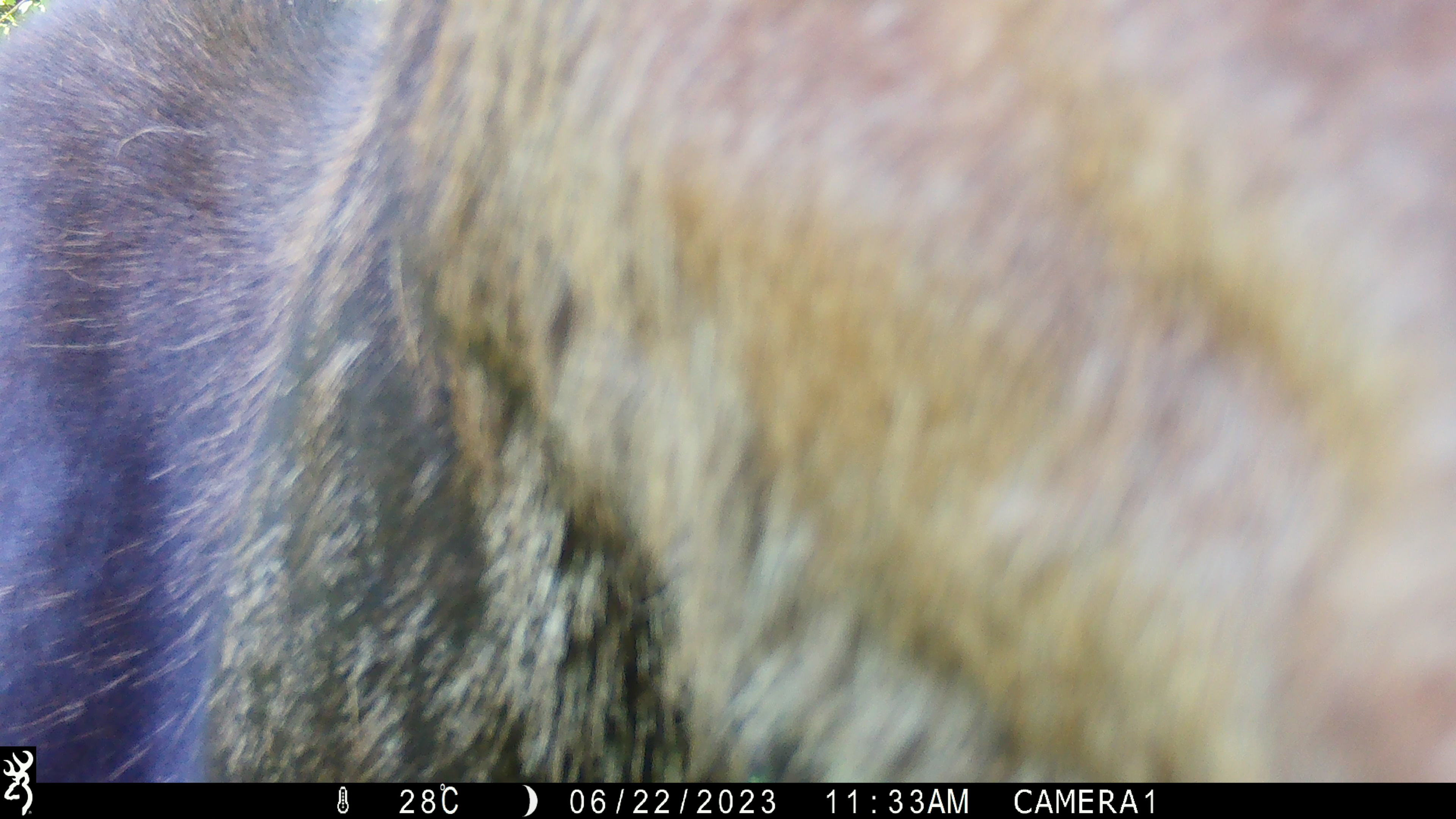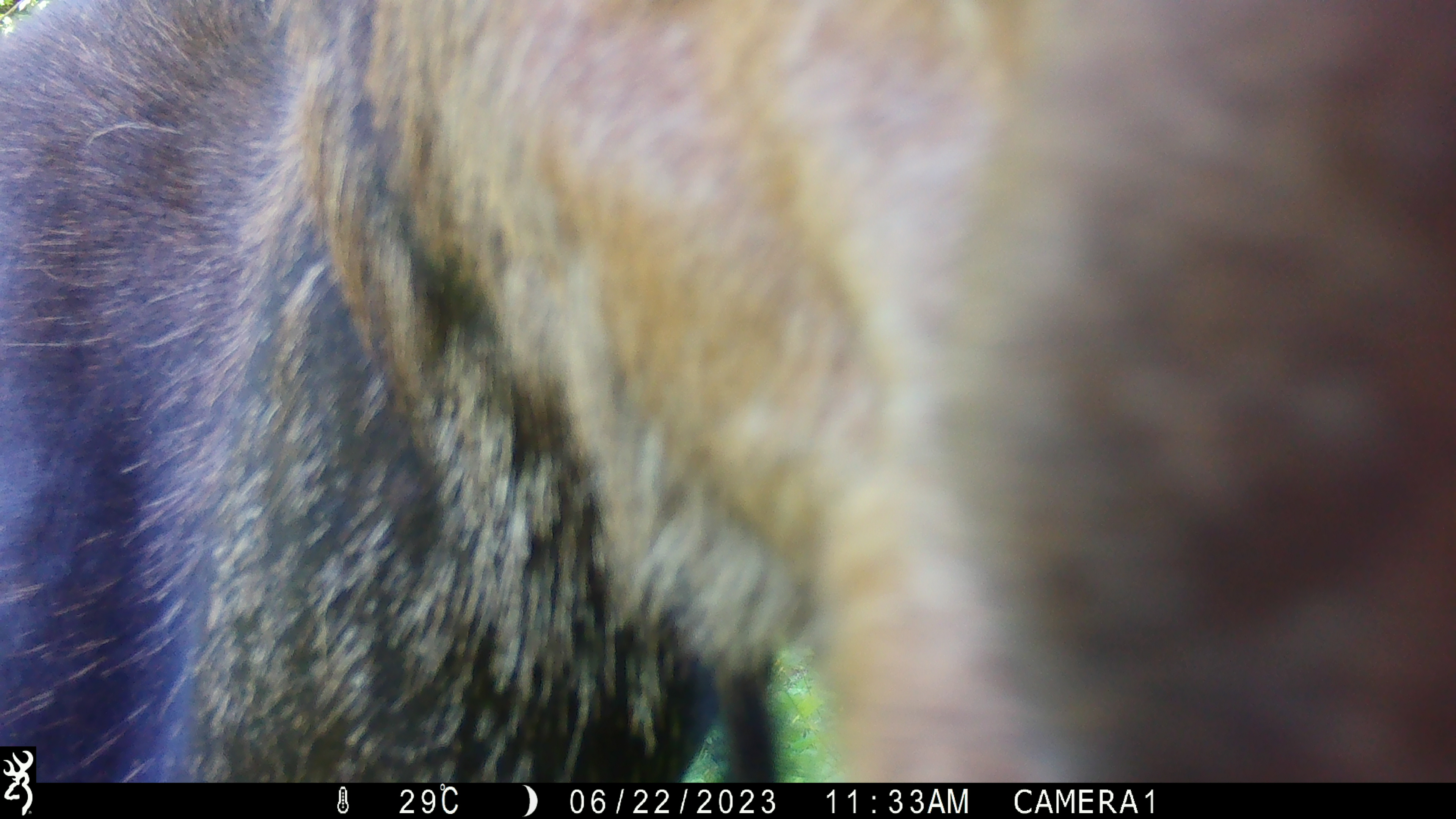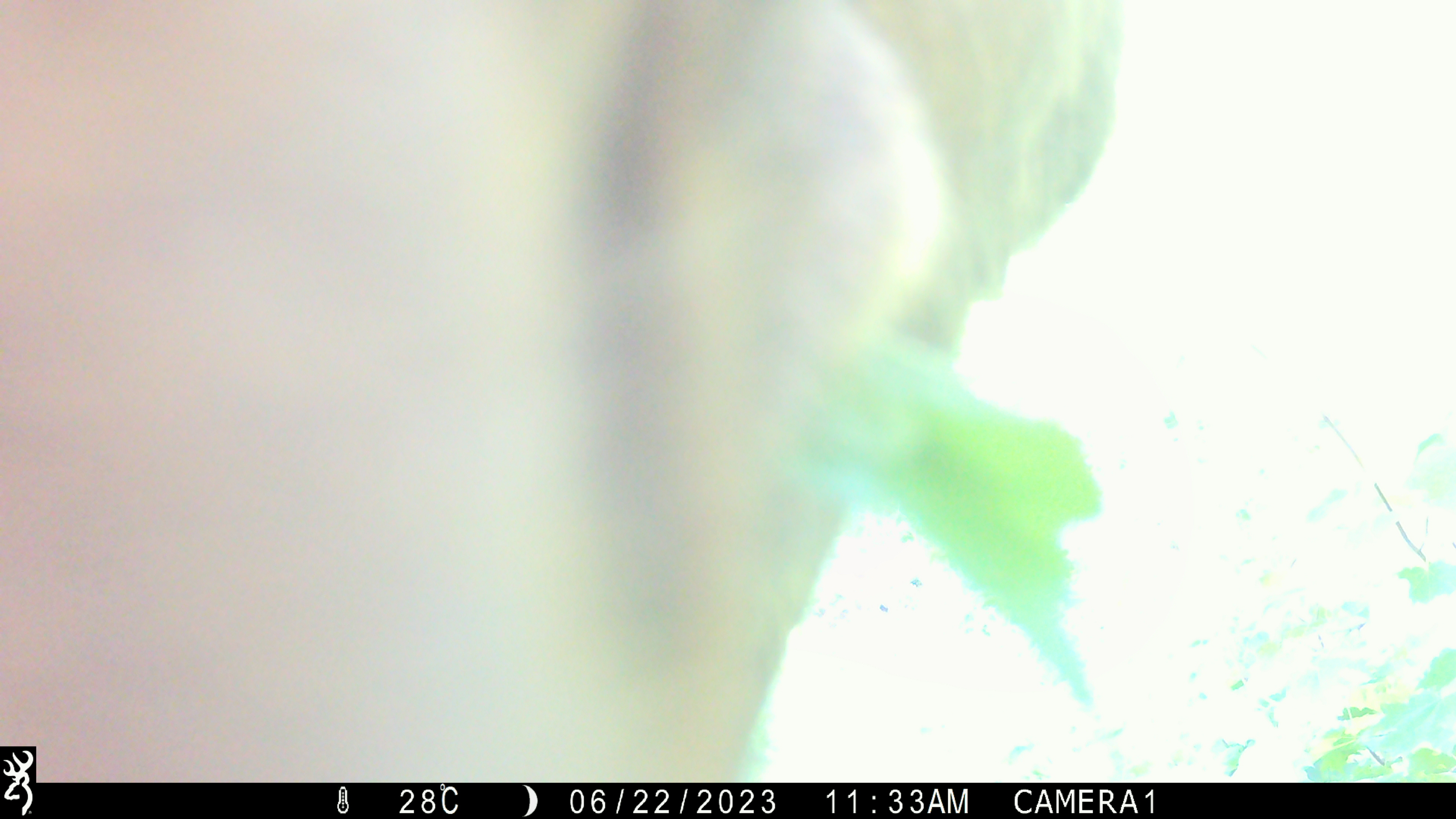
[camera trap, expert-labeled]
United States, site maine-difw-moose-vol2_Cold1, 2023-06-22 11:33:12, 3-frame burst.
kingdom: Animalia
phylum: Chordata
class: Mammalia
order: Artiodactyla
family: Cervidae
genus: Alces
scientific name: Alces alces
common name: moose